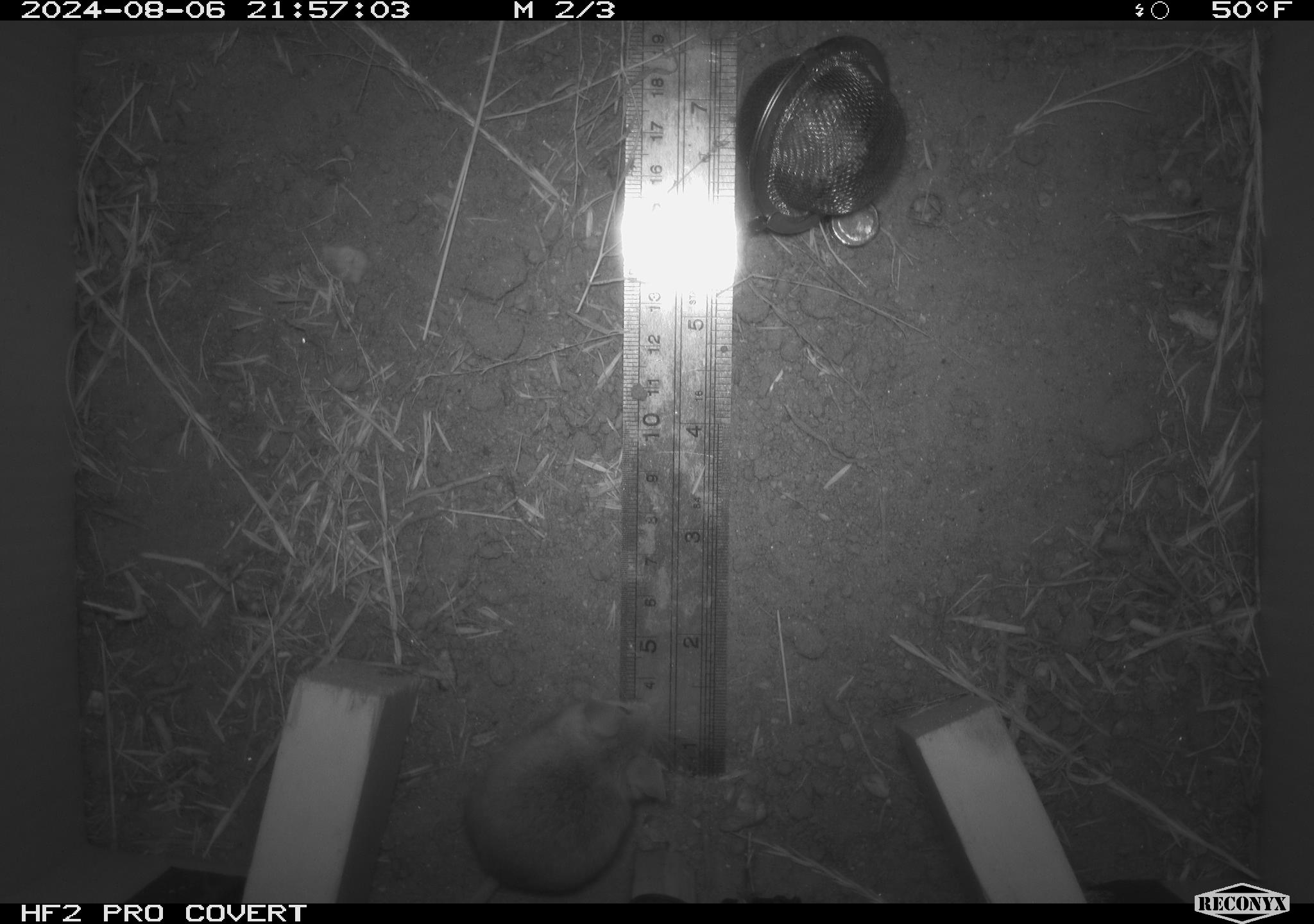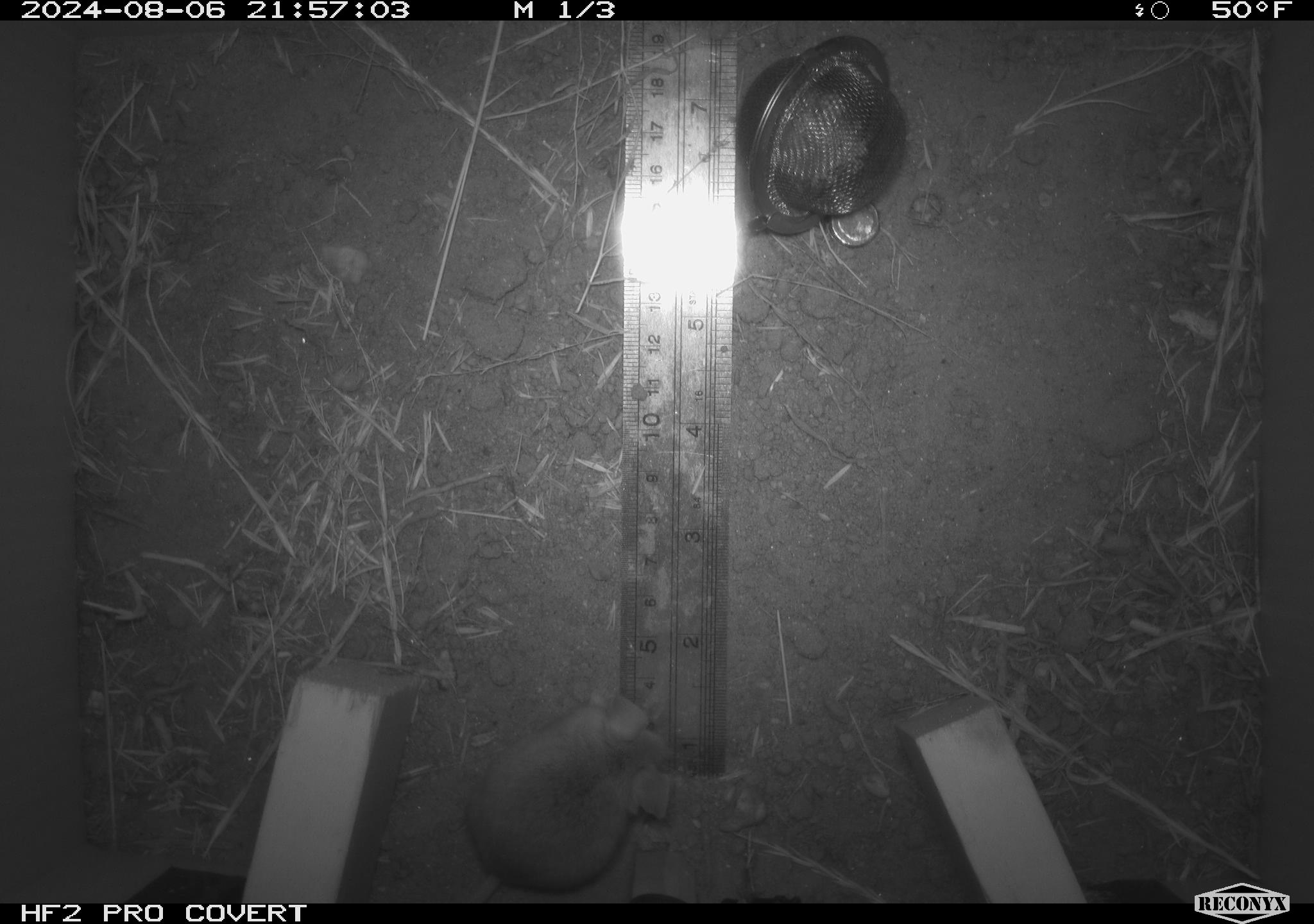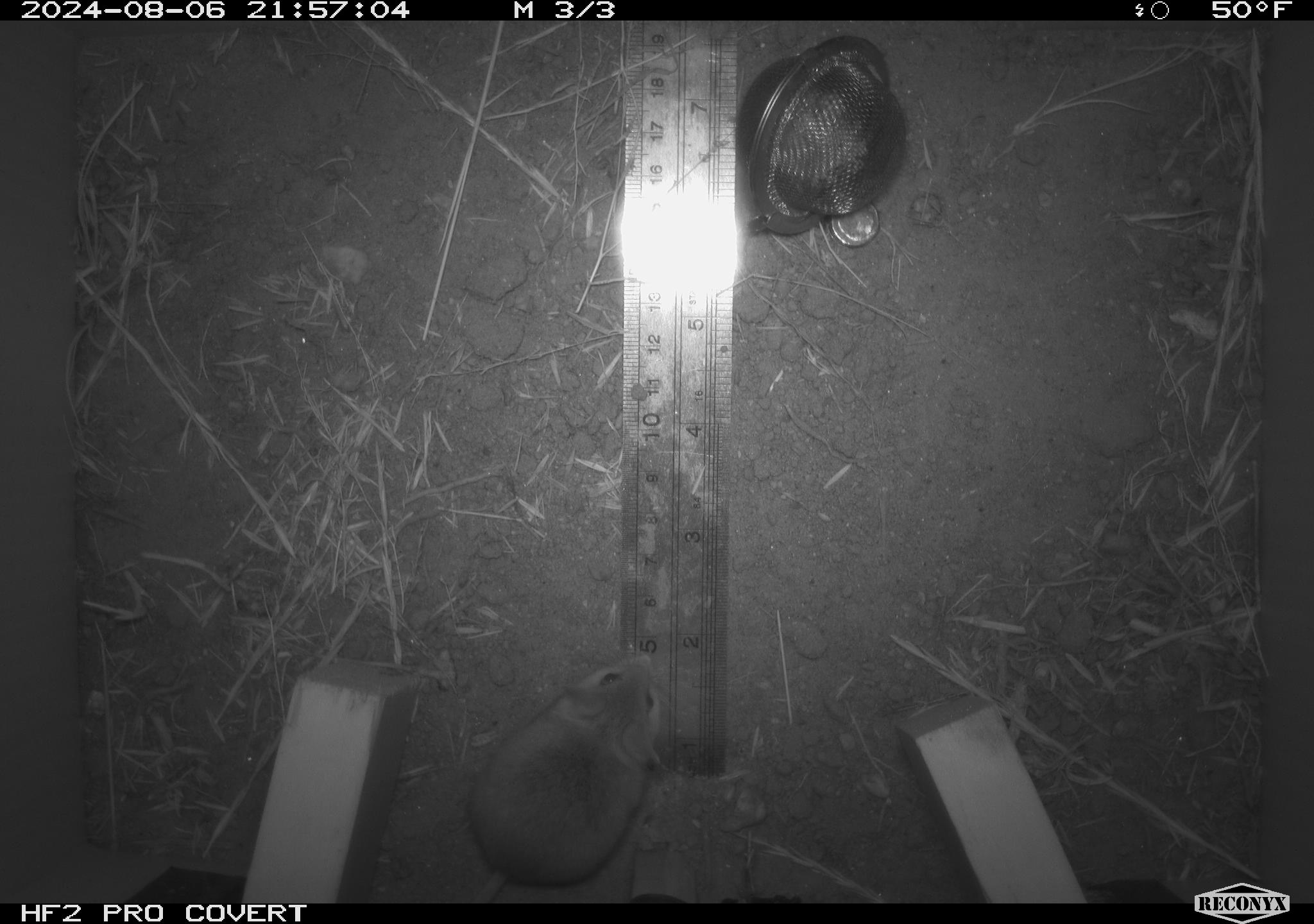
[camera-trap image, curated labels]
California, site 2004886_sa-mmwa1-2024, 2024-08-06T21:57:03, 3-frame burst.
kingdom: Animalia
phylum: Chordata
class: Mammalia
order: Rodentia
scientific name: Rodentia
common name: mouse species